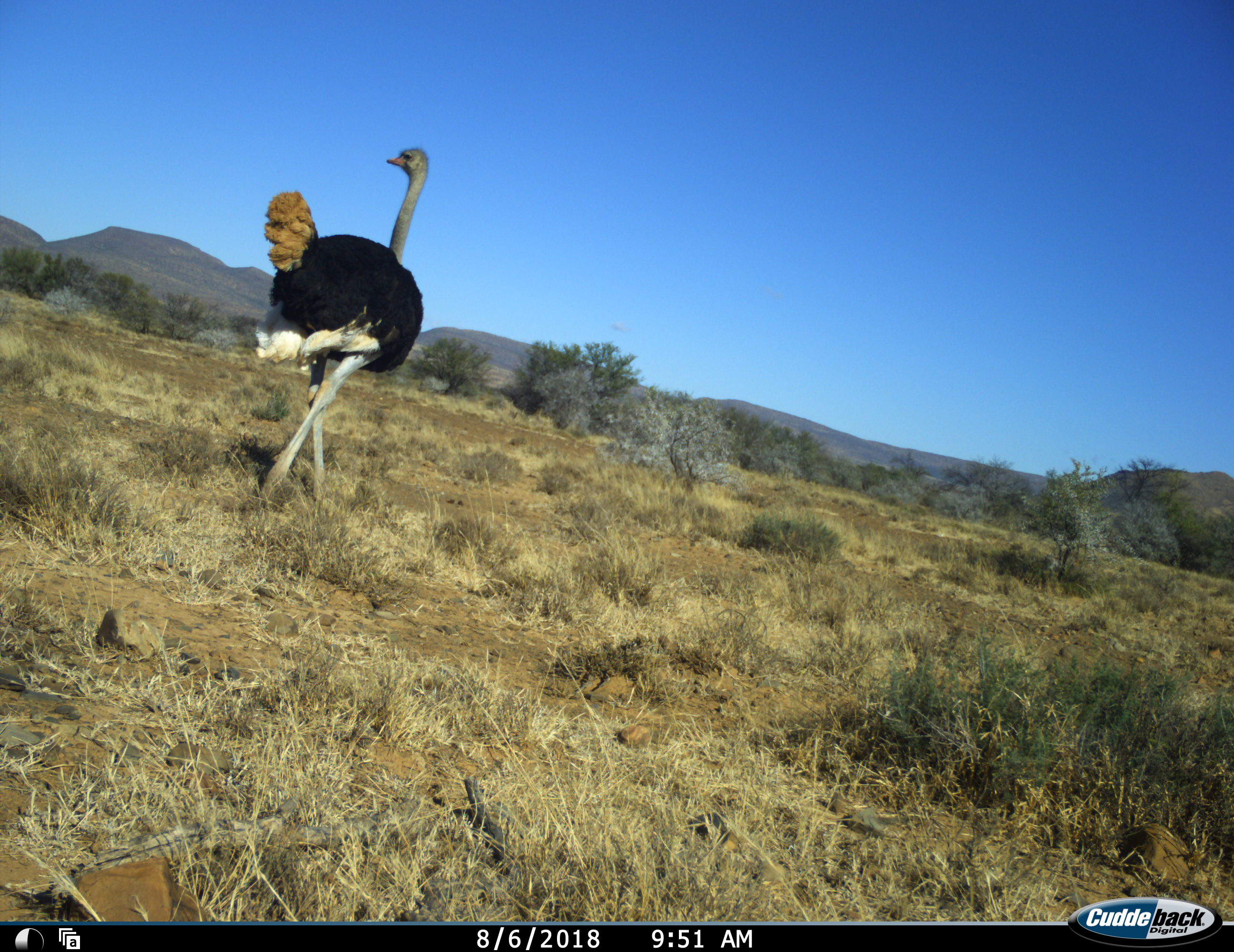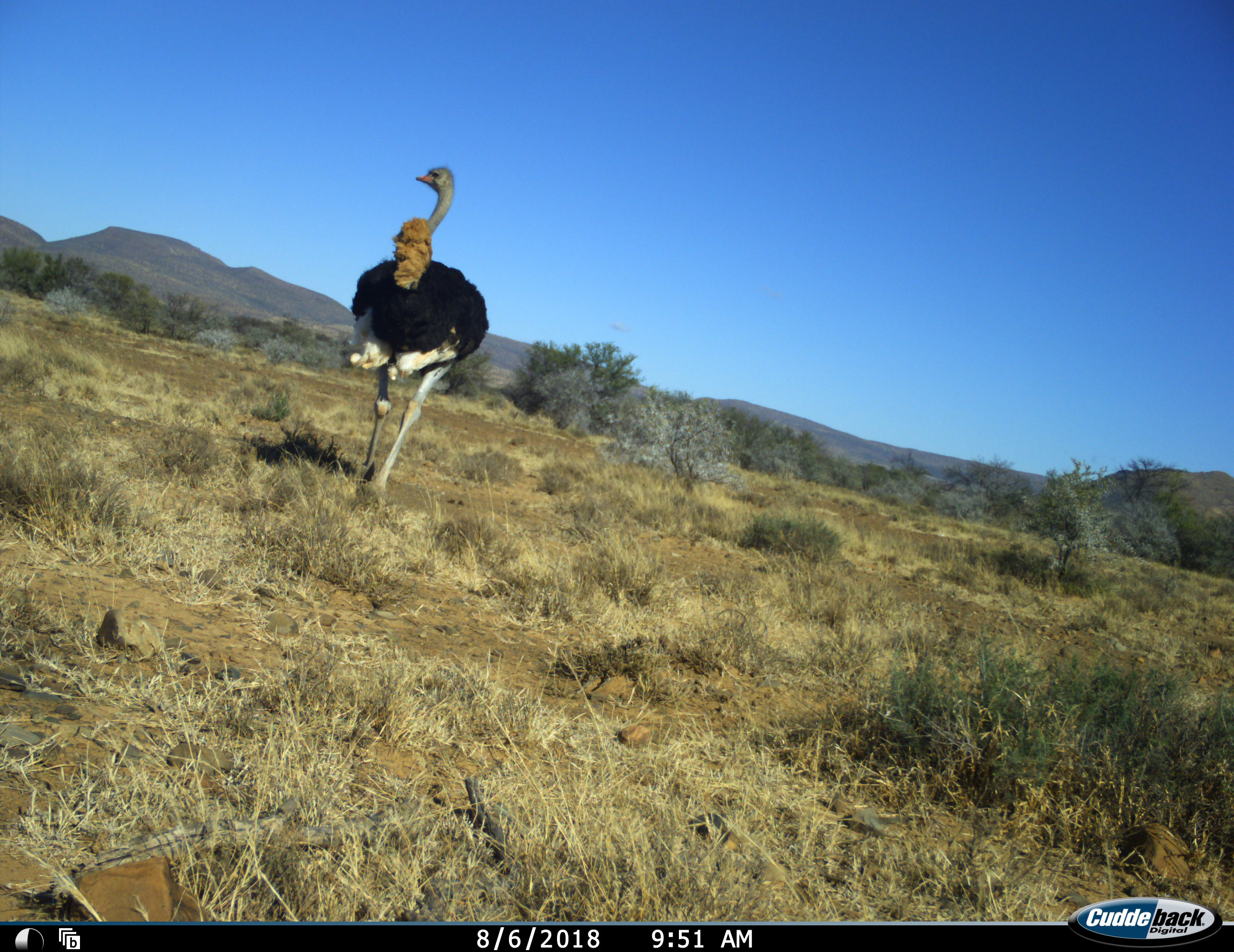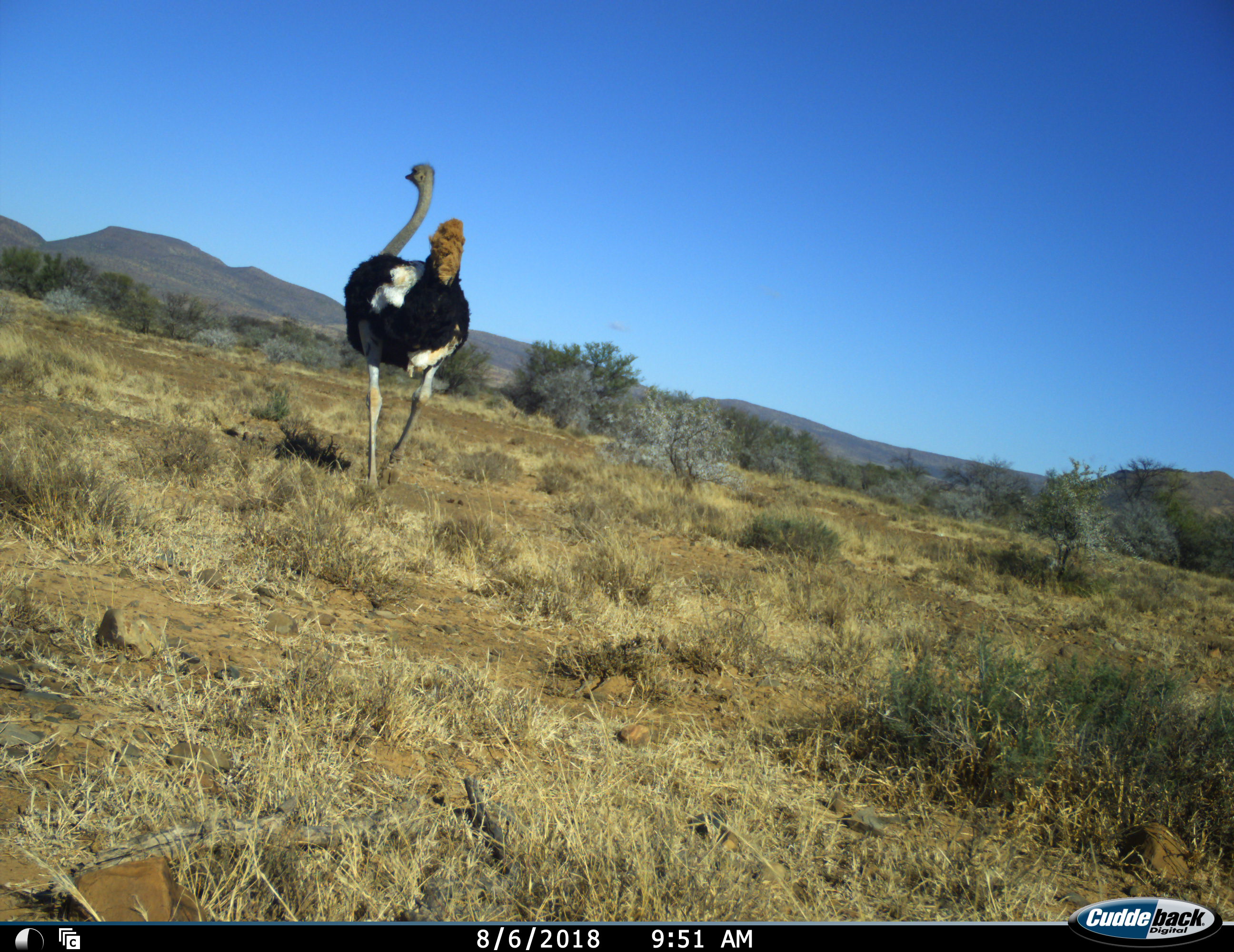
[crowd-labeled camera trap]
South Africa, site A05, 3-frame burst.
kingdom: Animalia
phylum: Chordata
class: Aves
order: Struthioniformes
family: Struthionidae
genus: Struthio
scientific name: Struthio camelus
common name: ostrich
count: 1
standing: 10%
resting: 0%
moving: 90%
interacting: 0%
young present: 0%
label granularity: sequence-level